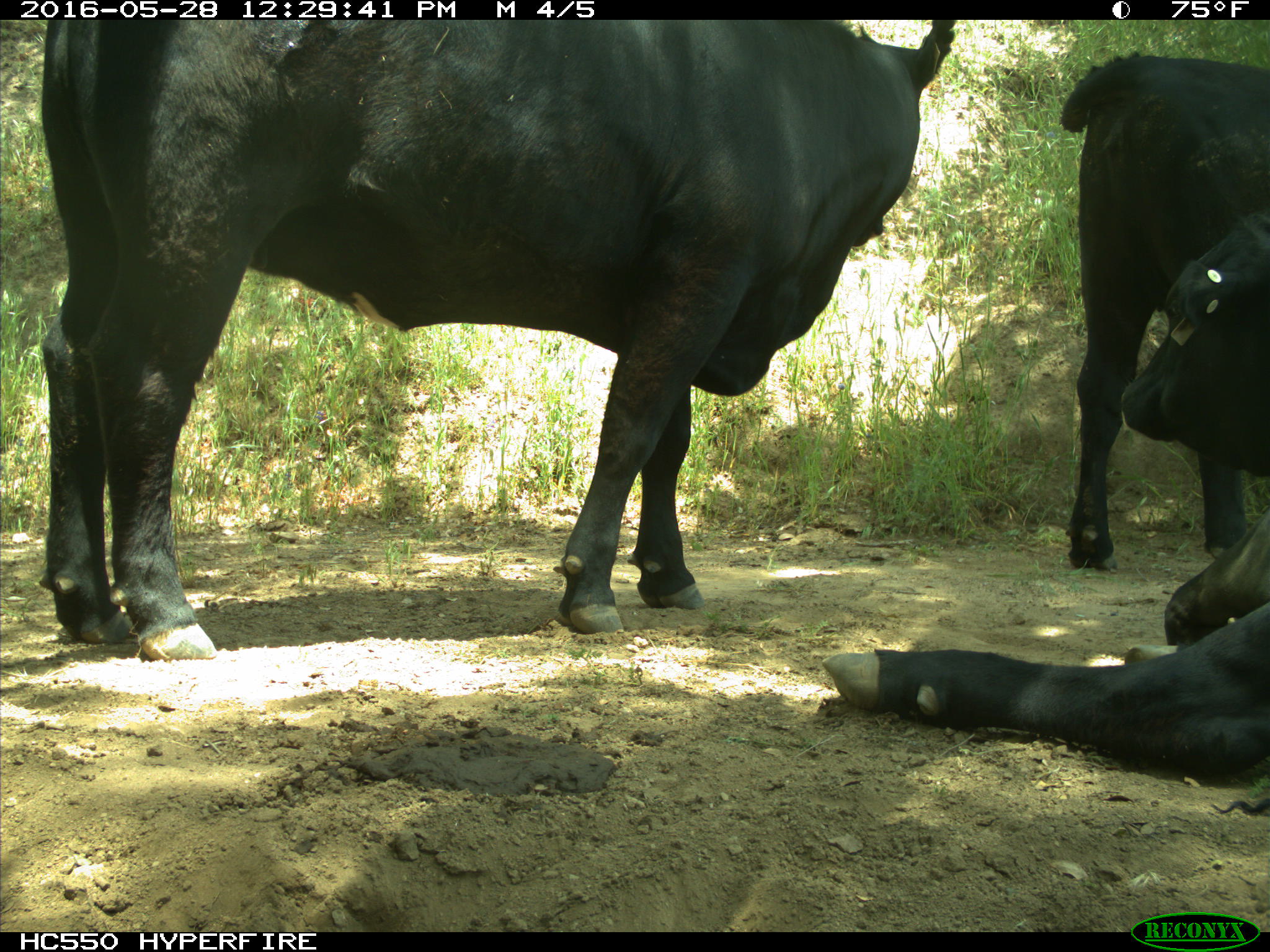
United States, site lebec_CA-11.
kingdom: Animalia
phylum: Chordata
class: Mammalia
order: Artiodactyla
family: Bovidae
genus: Bos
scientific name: Bos taurus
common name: domestic cow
Bos taurus (domestic cow).